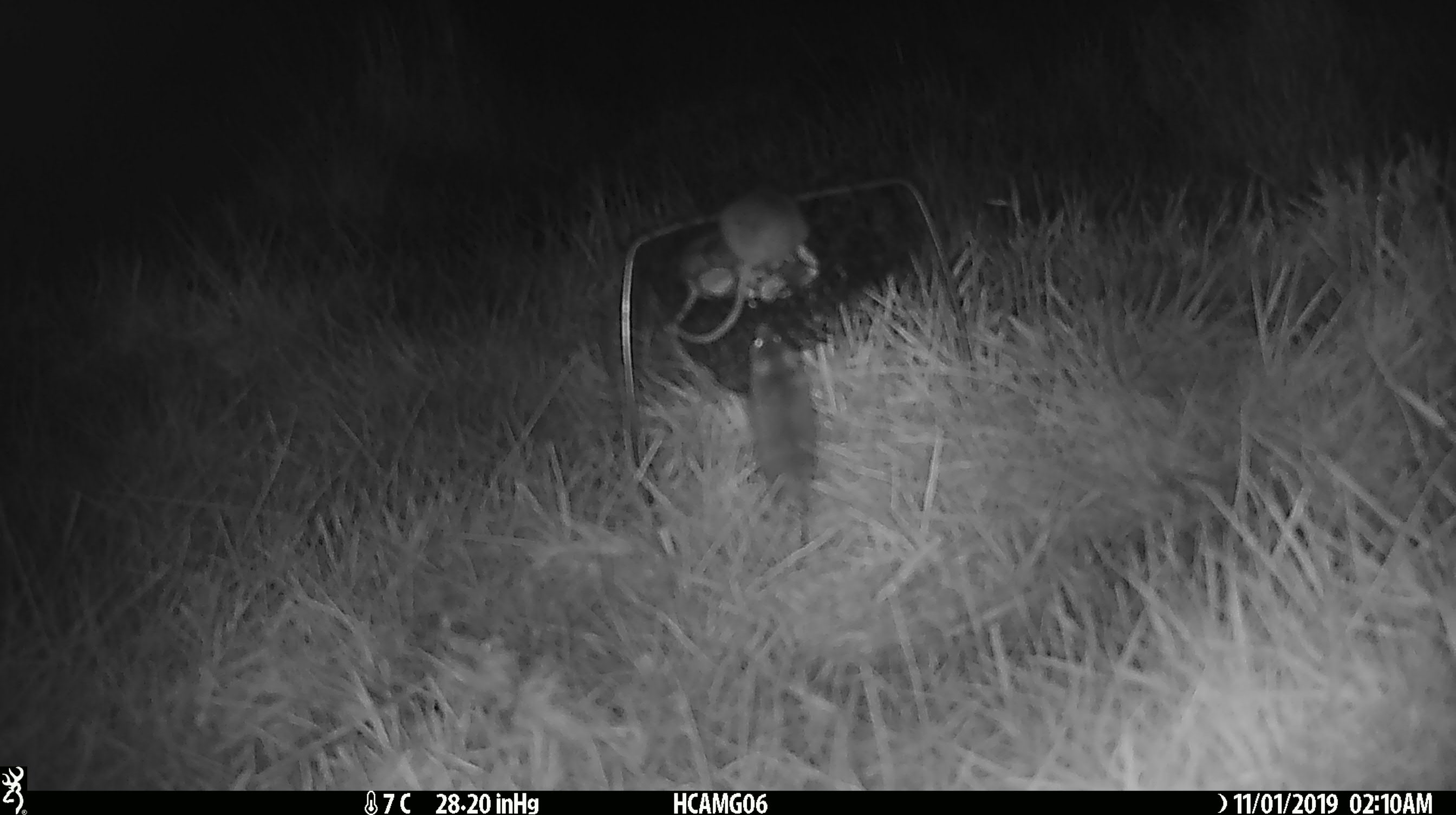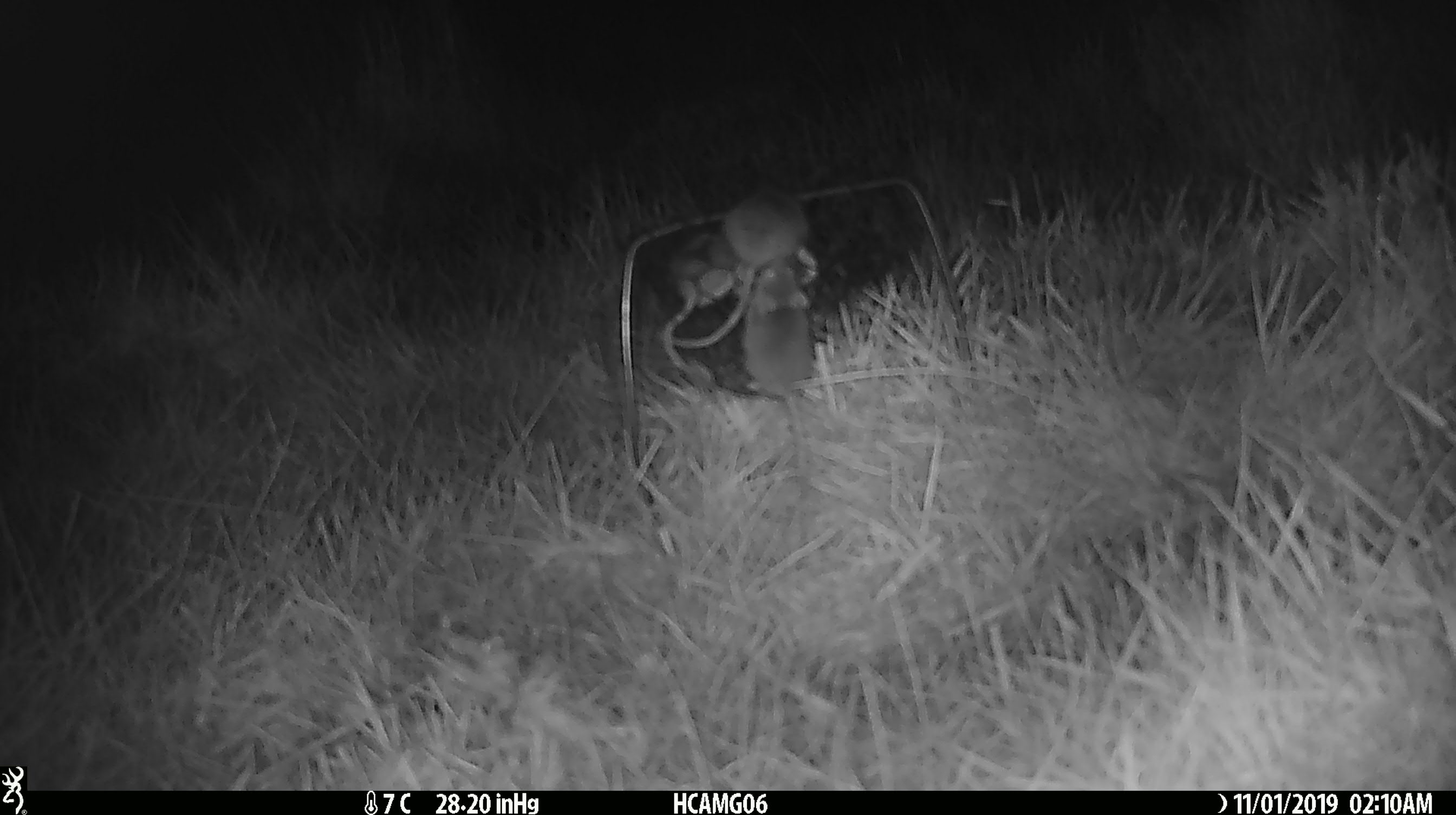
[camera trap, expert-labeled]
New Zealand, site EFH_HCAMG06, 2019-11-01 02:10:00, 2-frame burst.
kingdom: Animalia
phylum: Chordata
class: Mammalia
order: Rodentia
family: Muridae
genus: Mus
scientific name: Mus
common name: mouse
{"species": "mouse (Mus)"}